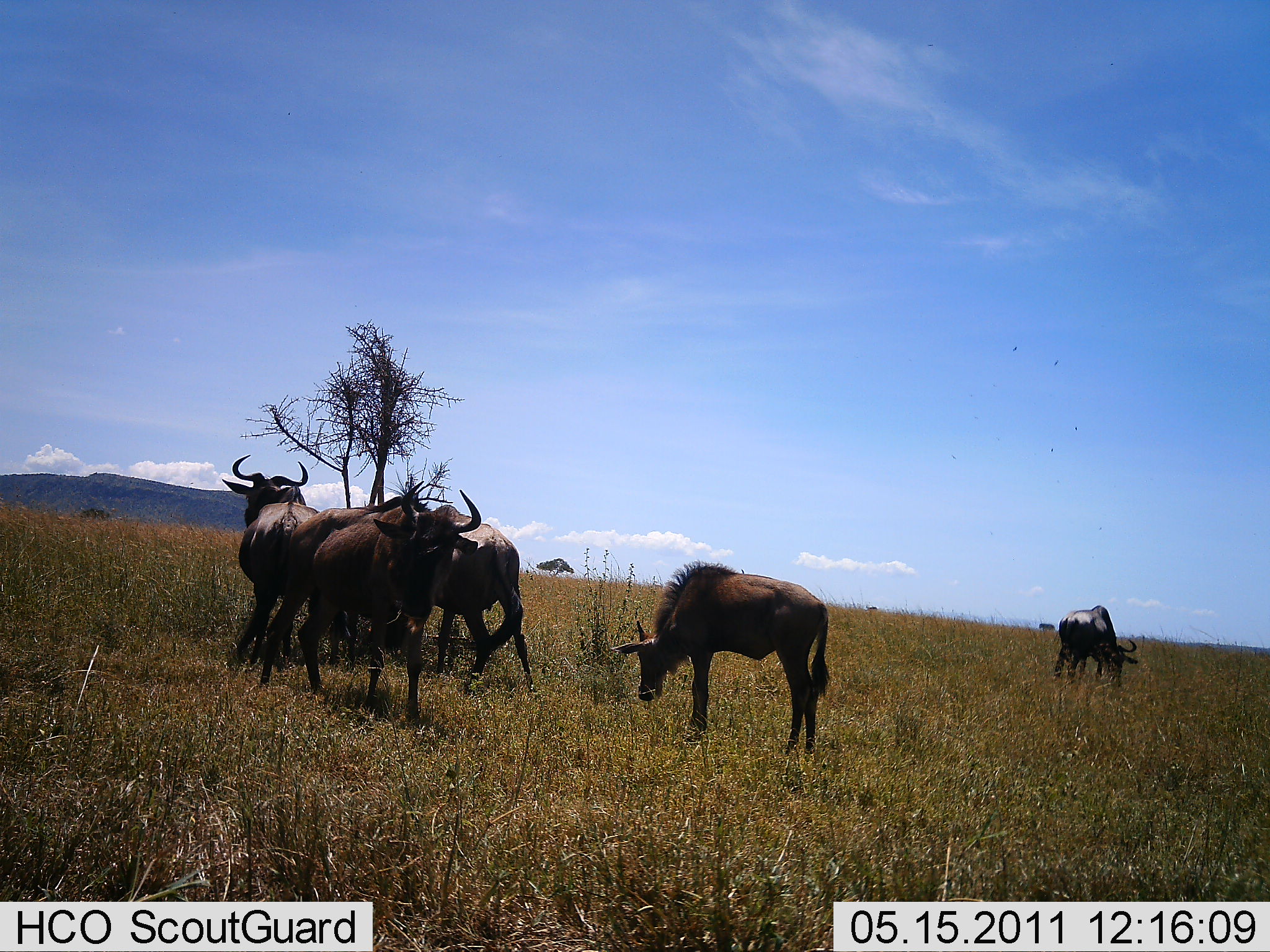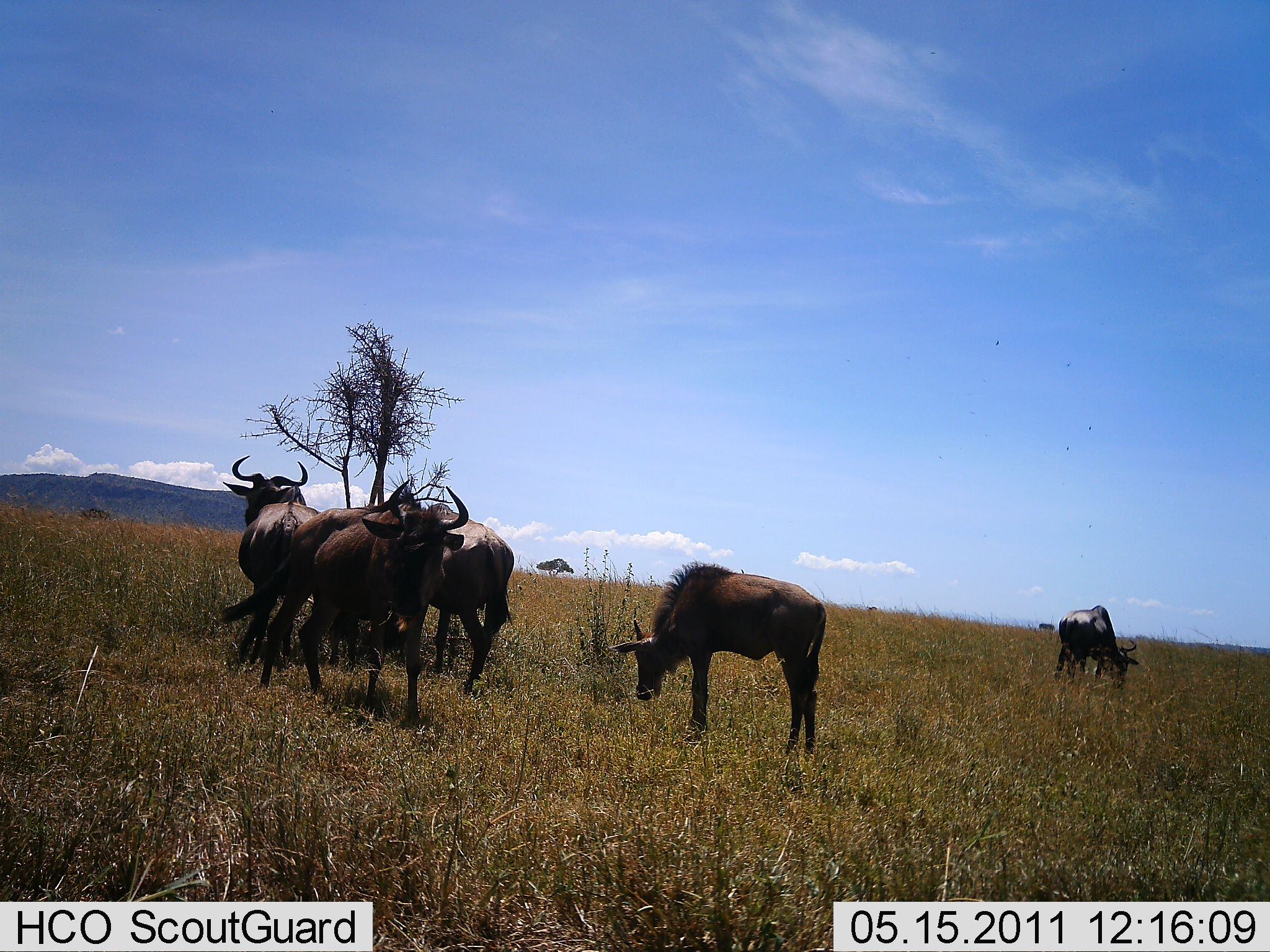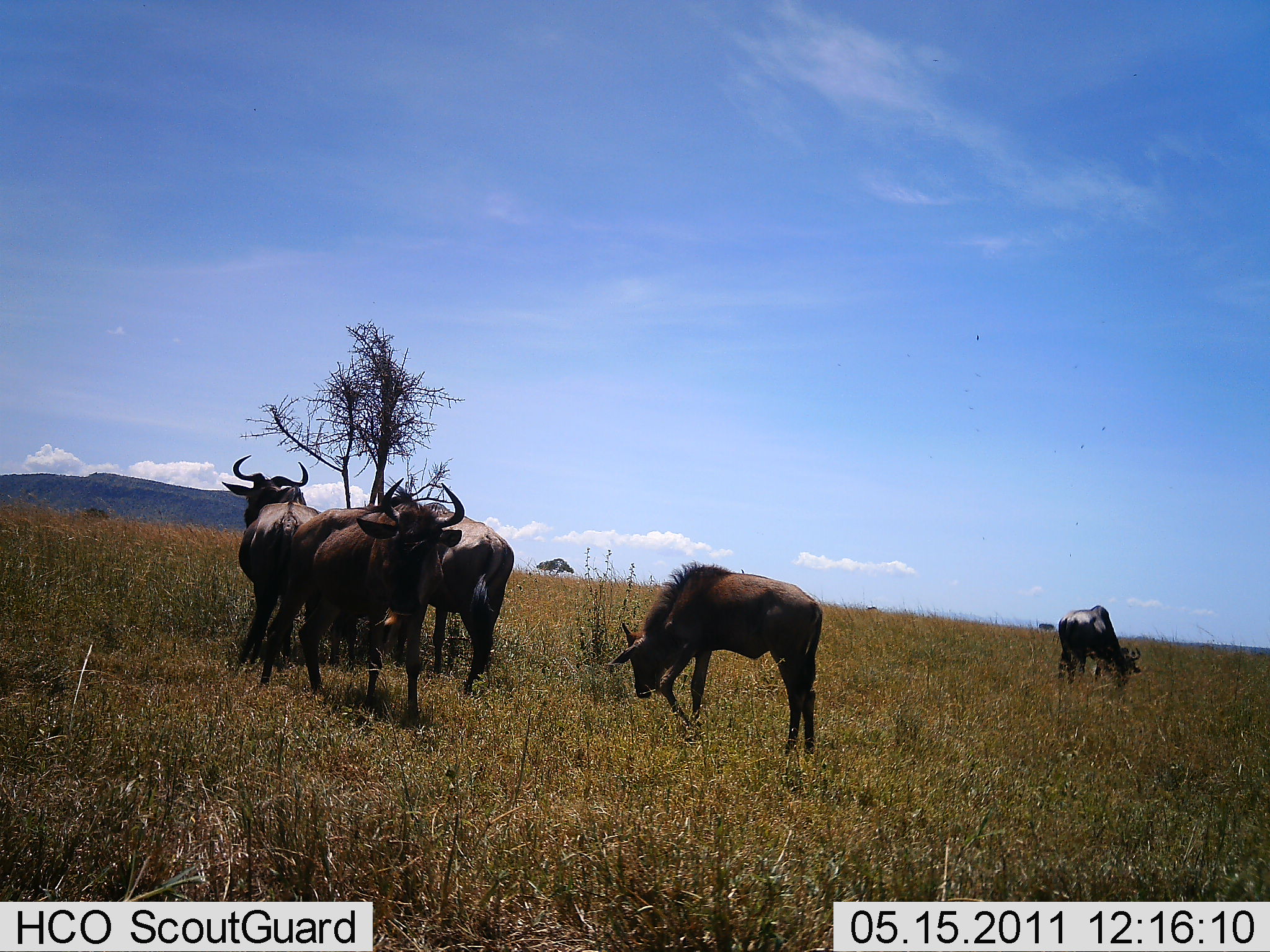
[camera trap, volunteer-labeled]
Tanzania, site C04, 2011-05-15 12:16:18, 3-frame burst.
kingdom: Animalia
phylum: Chordata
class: Mammalia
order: Artiodactyla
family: Bovidae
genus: Connochaetes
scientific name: Connochaetes taurinus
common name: blue wildebeest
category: wildebeest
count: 5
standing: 75%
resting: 0%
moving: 0%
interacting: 0%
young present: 17%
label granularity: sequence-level